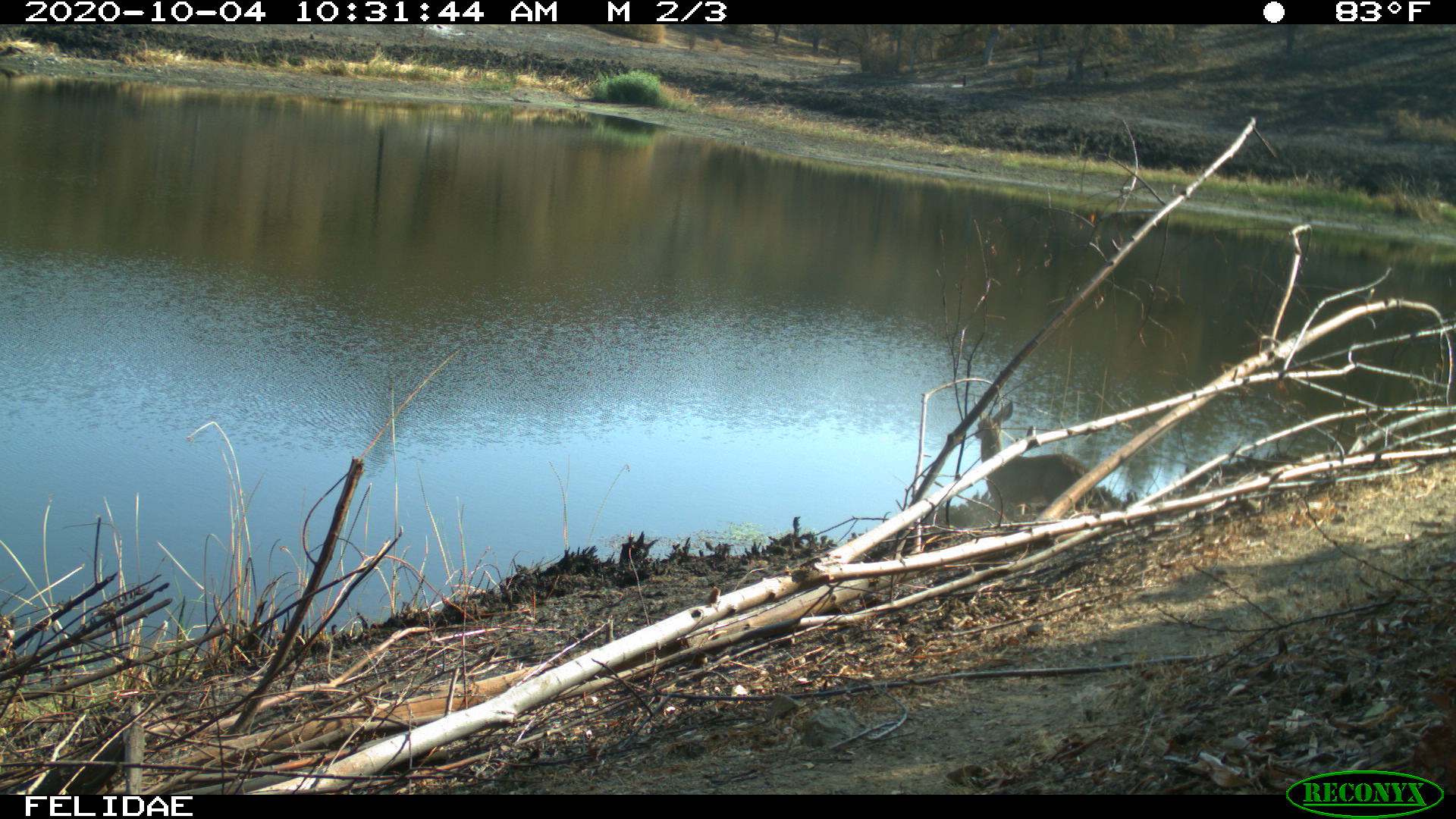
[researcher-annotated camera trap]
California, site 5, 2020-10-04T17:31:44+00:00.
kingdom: Animalia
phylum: Chordata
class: Mammalia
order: Artiodactyla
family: Cervidae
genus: Odocoileus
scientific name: Odocoileus hemionus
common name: mule deer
Mule deer (Odocoileus hemionus).